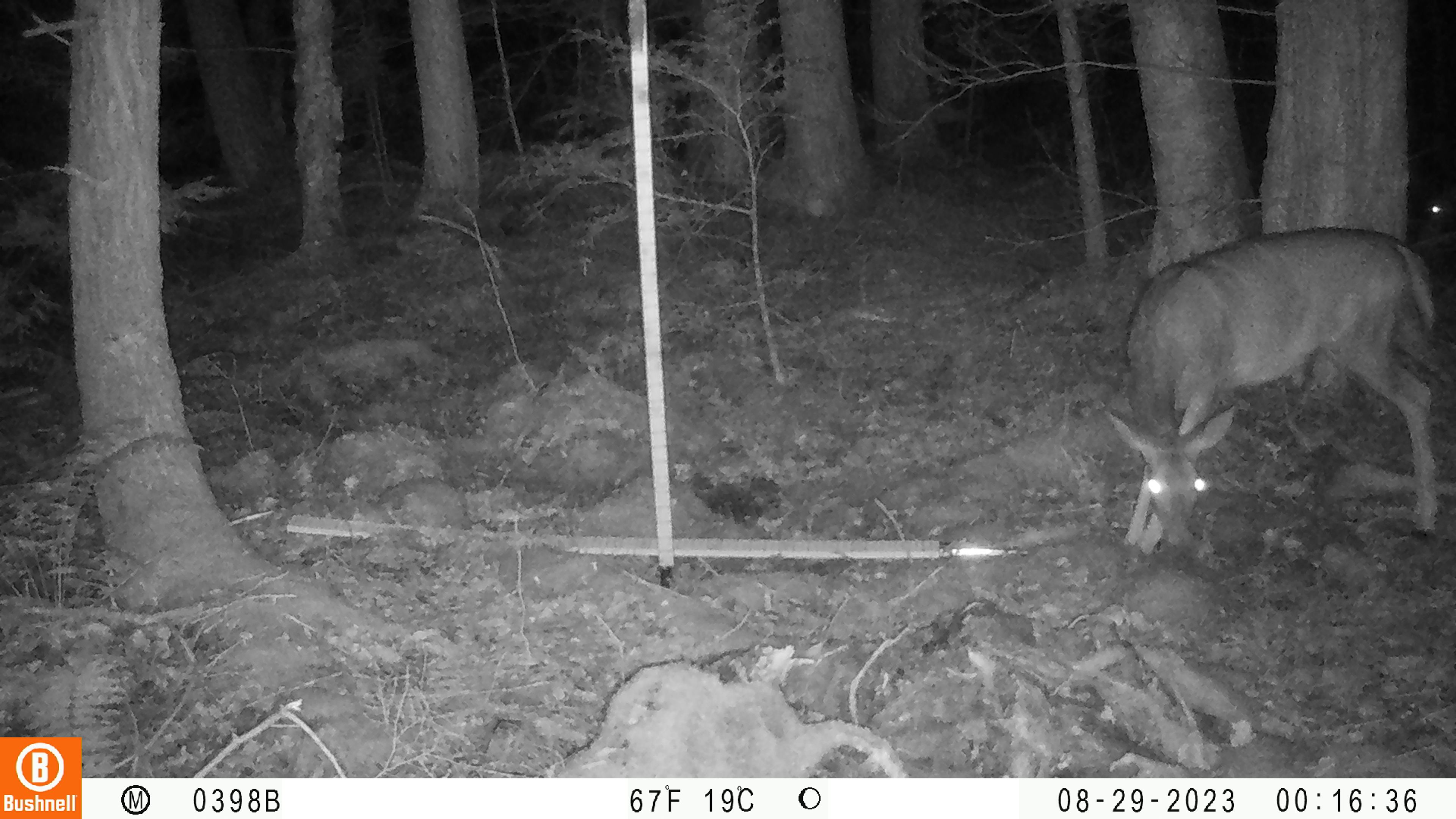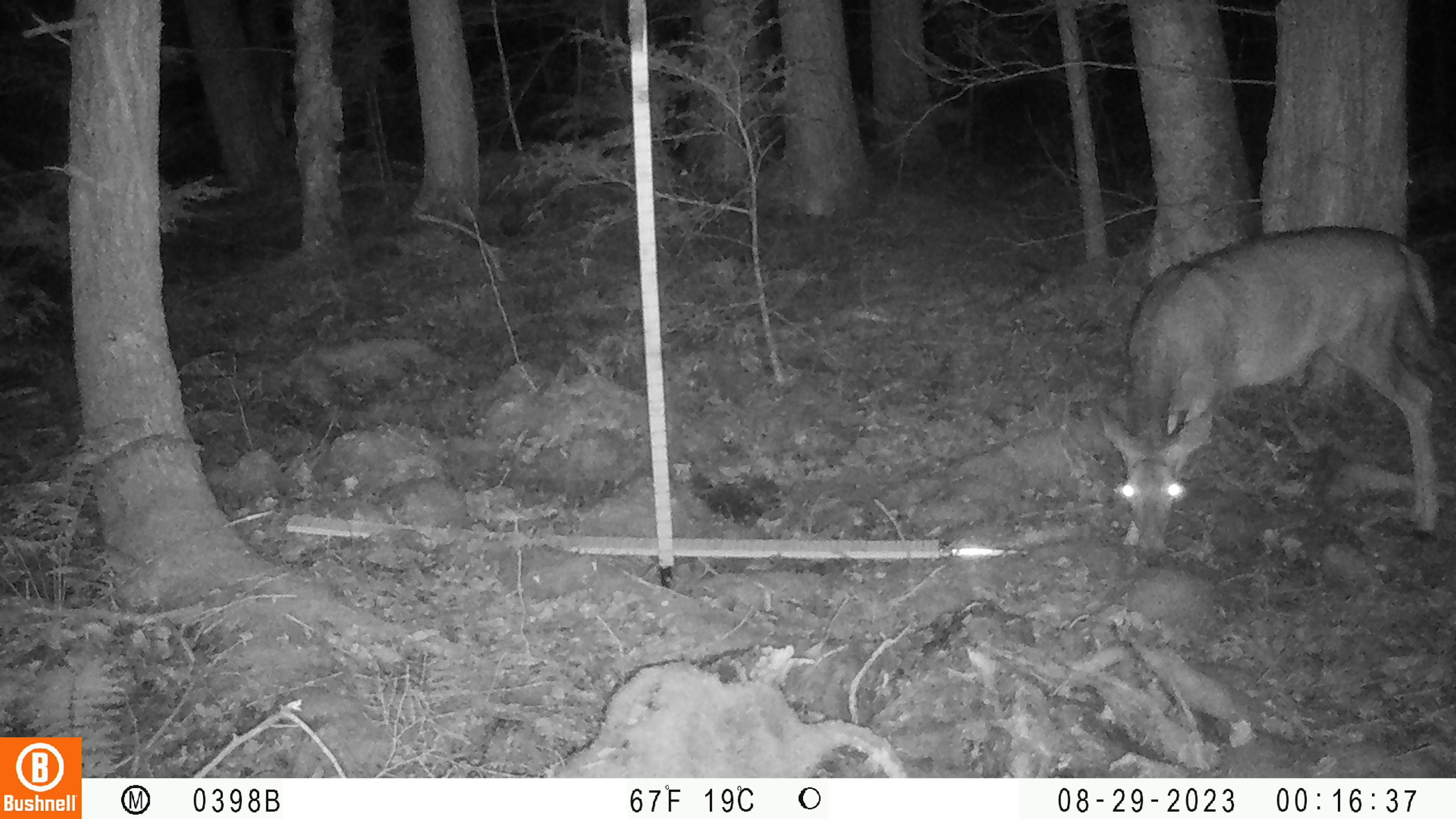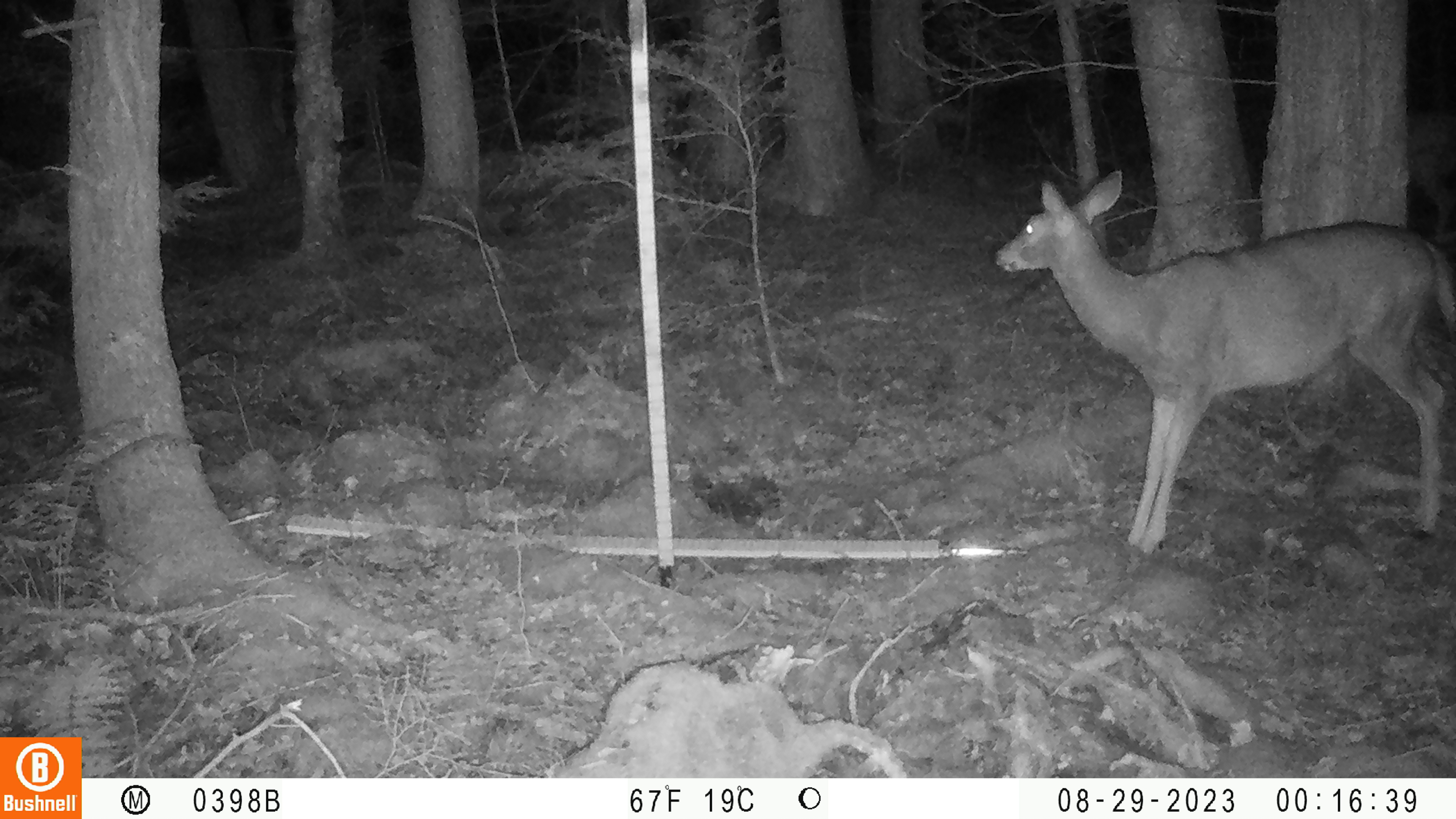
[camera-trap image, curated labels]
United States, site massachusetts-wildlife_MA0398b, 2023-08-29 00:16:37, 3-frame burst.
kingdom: Animalia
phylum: Chordata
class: Mammalia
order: Artiodactyla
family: Cervidae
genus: Odocoileus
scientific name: Odocoileus virginianus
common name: white-tailed deer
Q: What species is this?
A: White-tailed deer (Odocoileus virginianus).